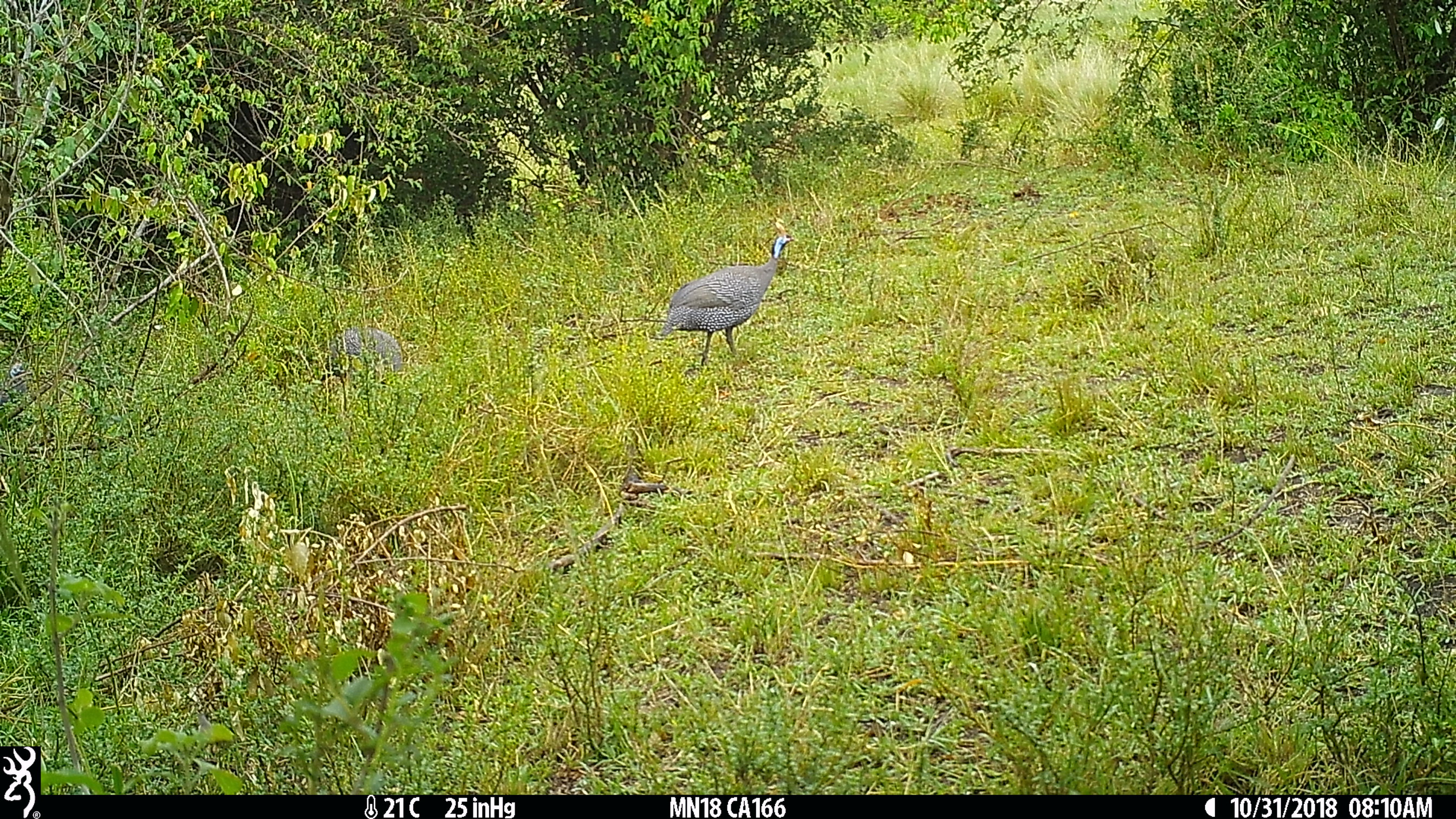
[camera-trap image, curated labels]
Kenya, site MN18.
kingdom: Animalia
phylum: Chordata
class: Aves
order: Galliformes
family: Numididae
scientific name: Numididae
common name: guineafowl